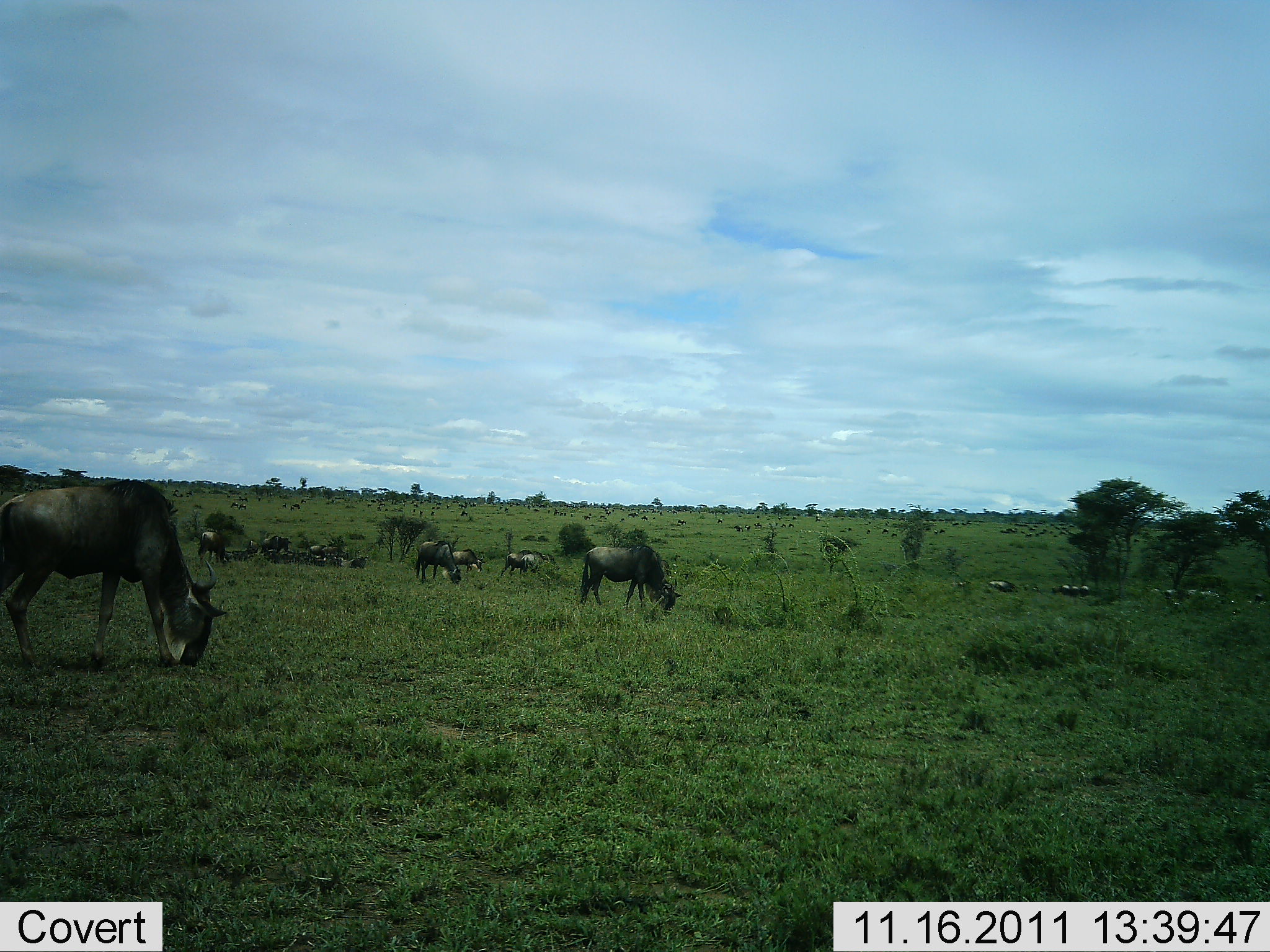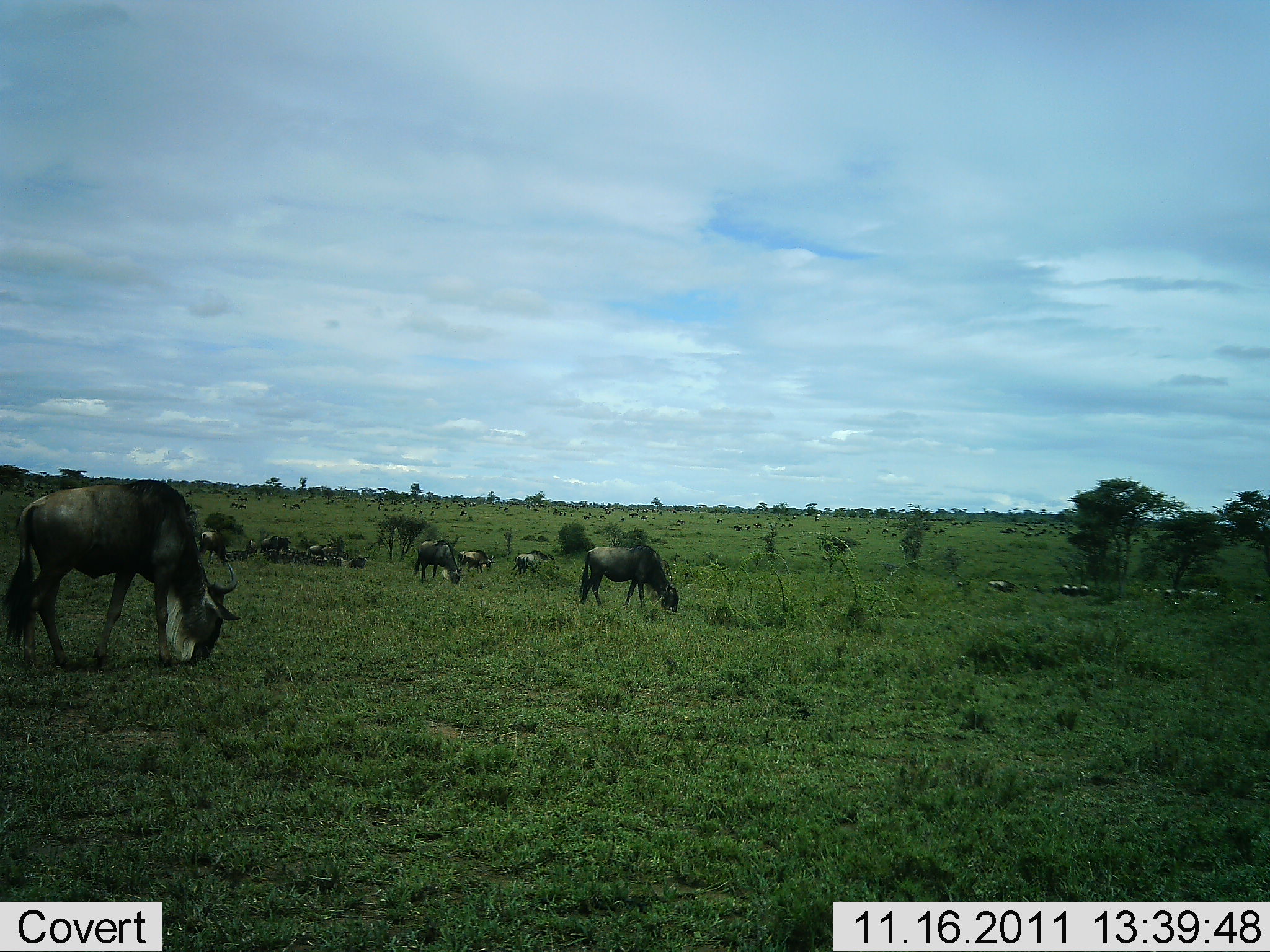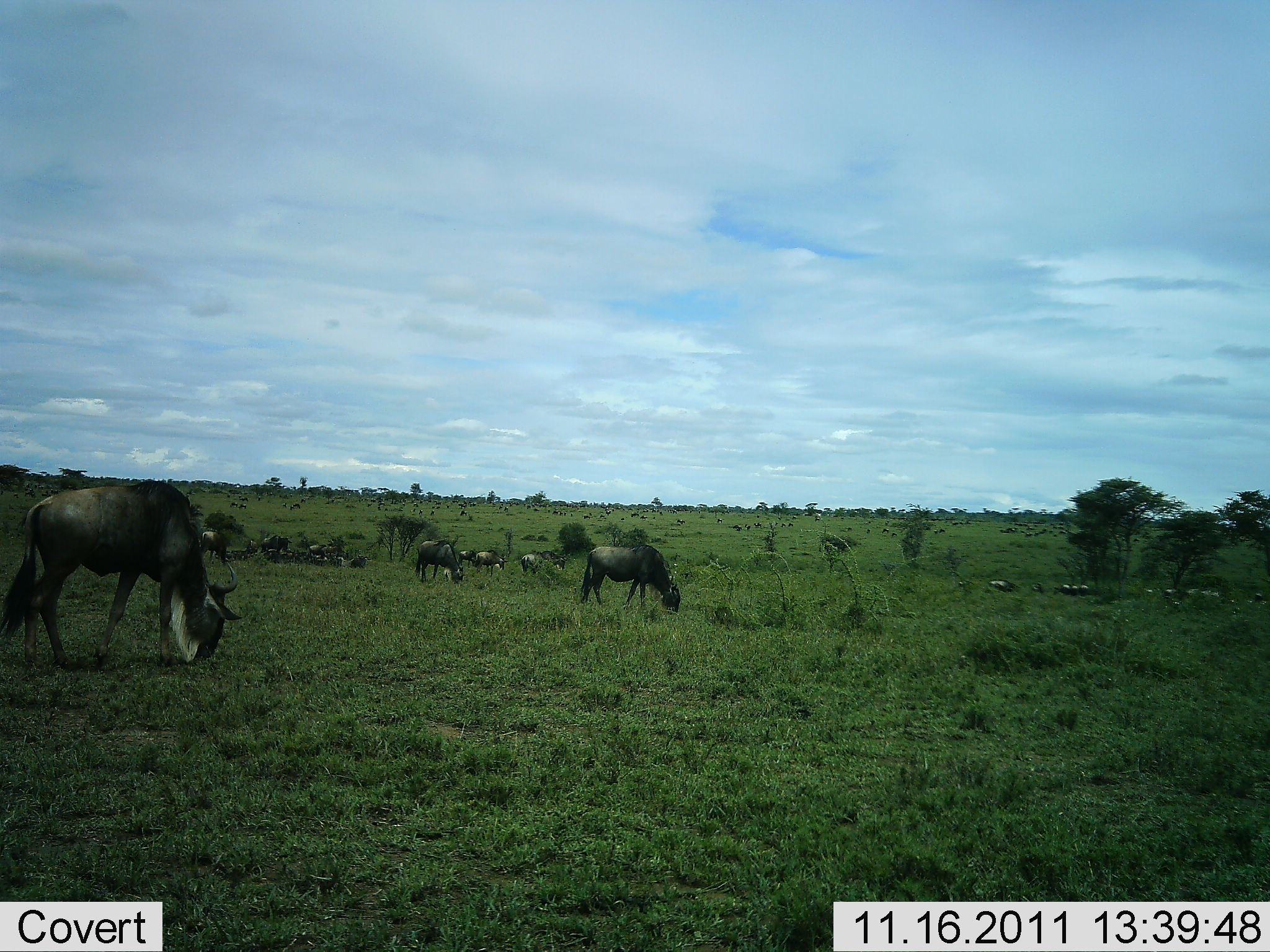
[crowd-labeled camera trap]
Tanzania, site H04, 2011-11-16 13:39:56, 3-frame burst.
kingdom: Animalia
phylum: Chordata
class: Mammalia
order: Artiodactyla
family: Bovidae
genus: Connochaetes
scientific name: Connochaetes taurinus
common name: blue wildebeest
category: wildebeest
Wildebeest (blue wildebeest) (Connochaetes taurinus), count 11-50. Behavior (volunteer vote fractions): standing 7%, resting 0%, moving 20%, interacting 7%. Young present (vote fraction): 0%. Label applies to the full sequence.